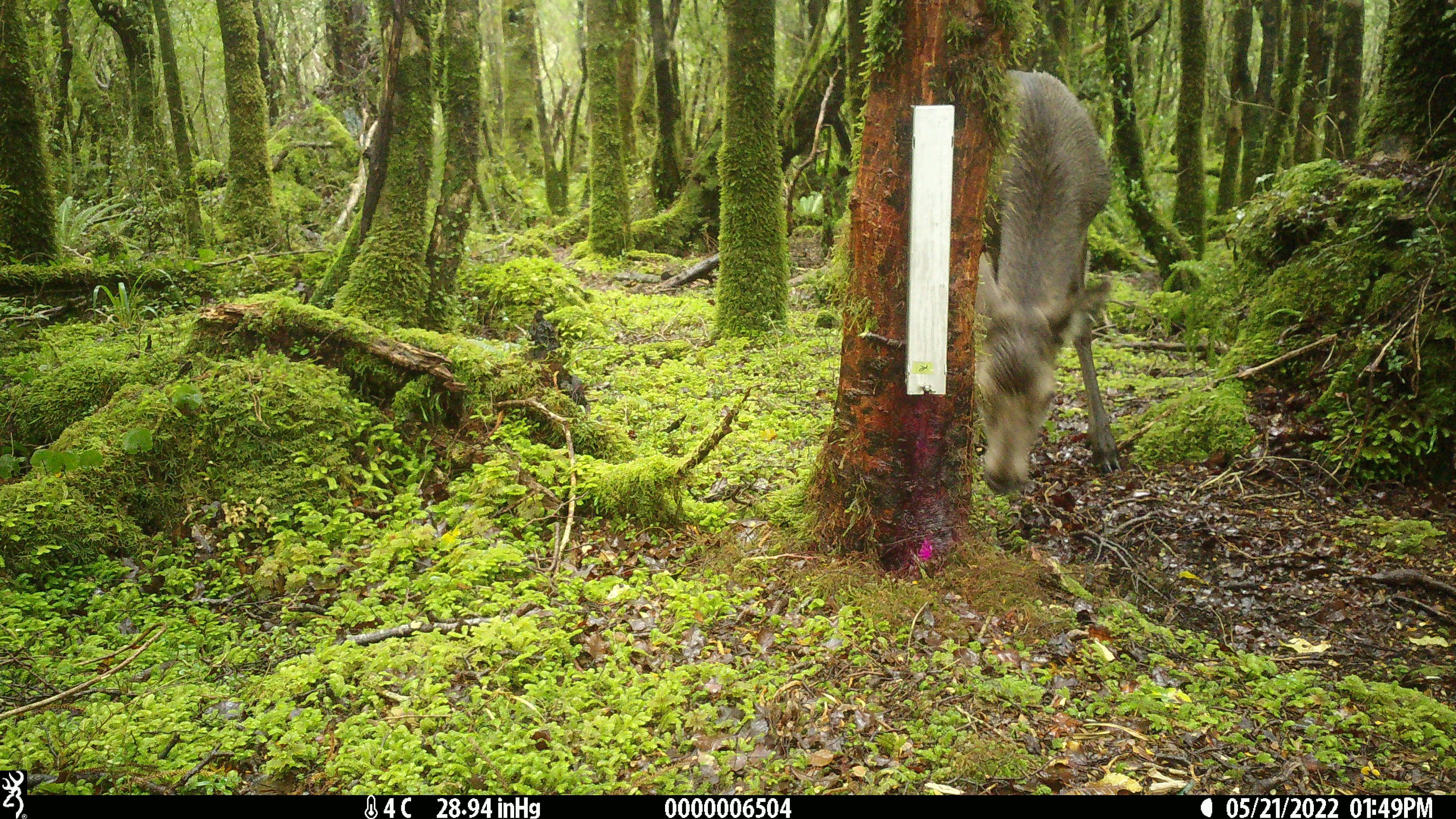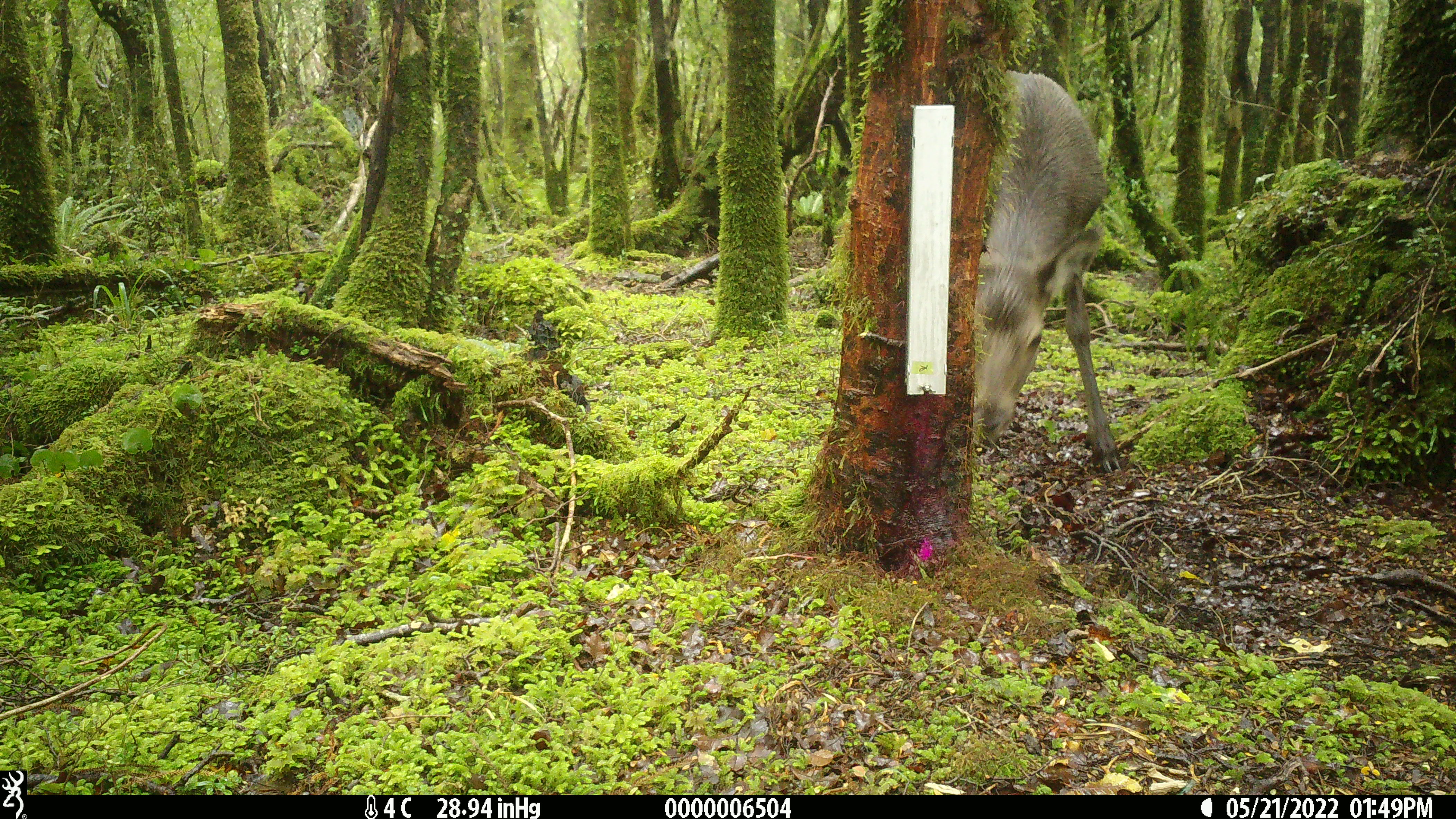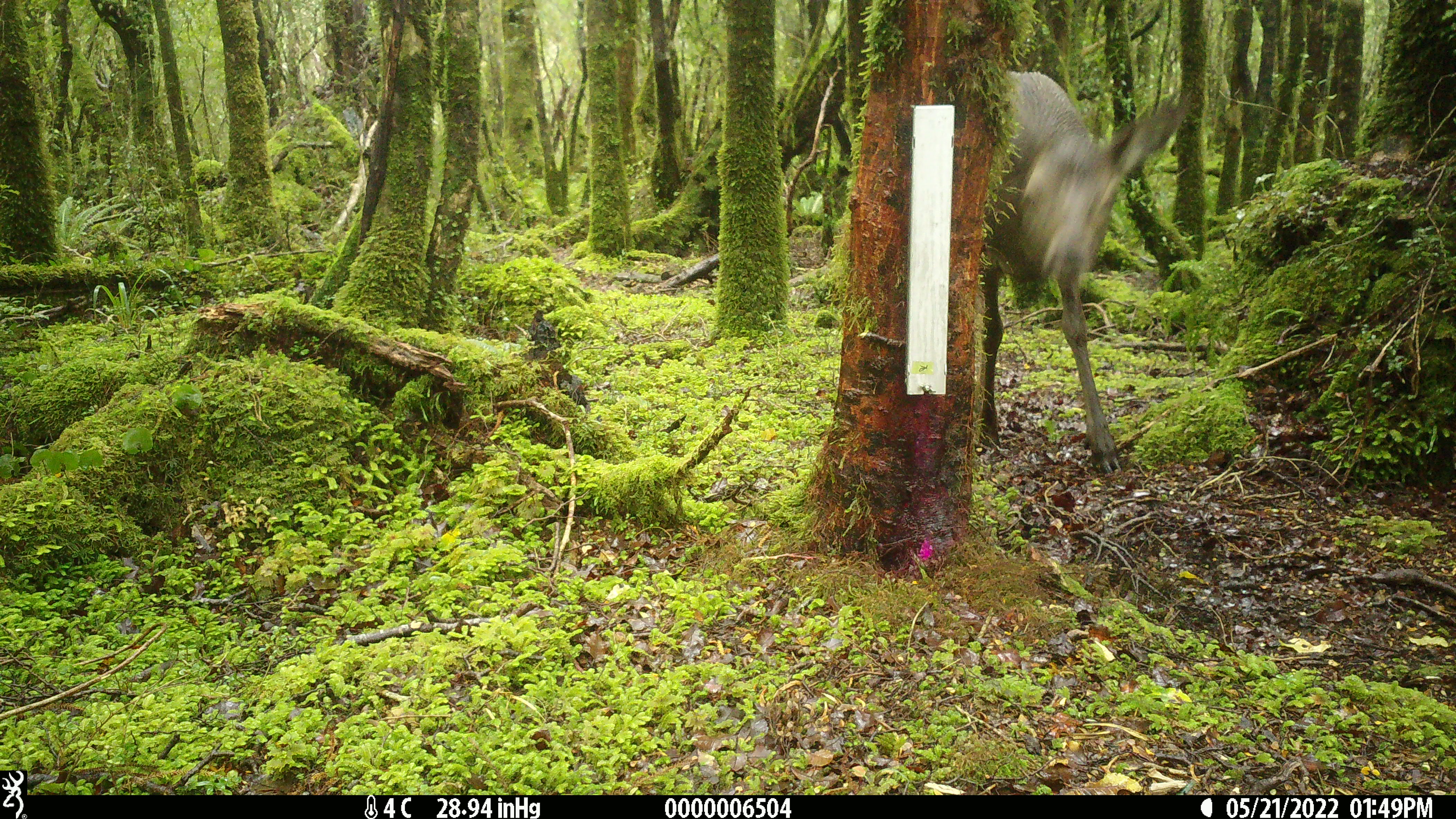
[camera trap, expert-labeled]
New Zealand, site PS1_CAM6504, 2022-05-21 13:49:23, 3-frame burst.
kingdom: Animalia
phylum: Chordata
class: Mammalia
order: Artiodactyla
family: Cervidae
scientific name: Cervidae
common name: deer